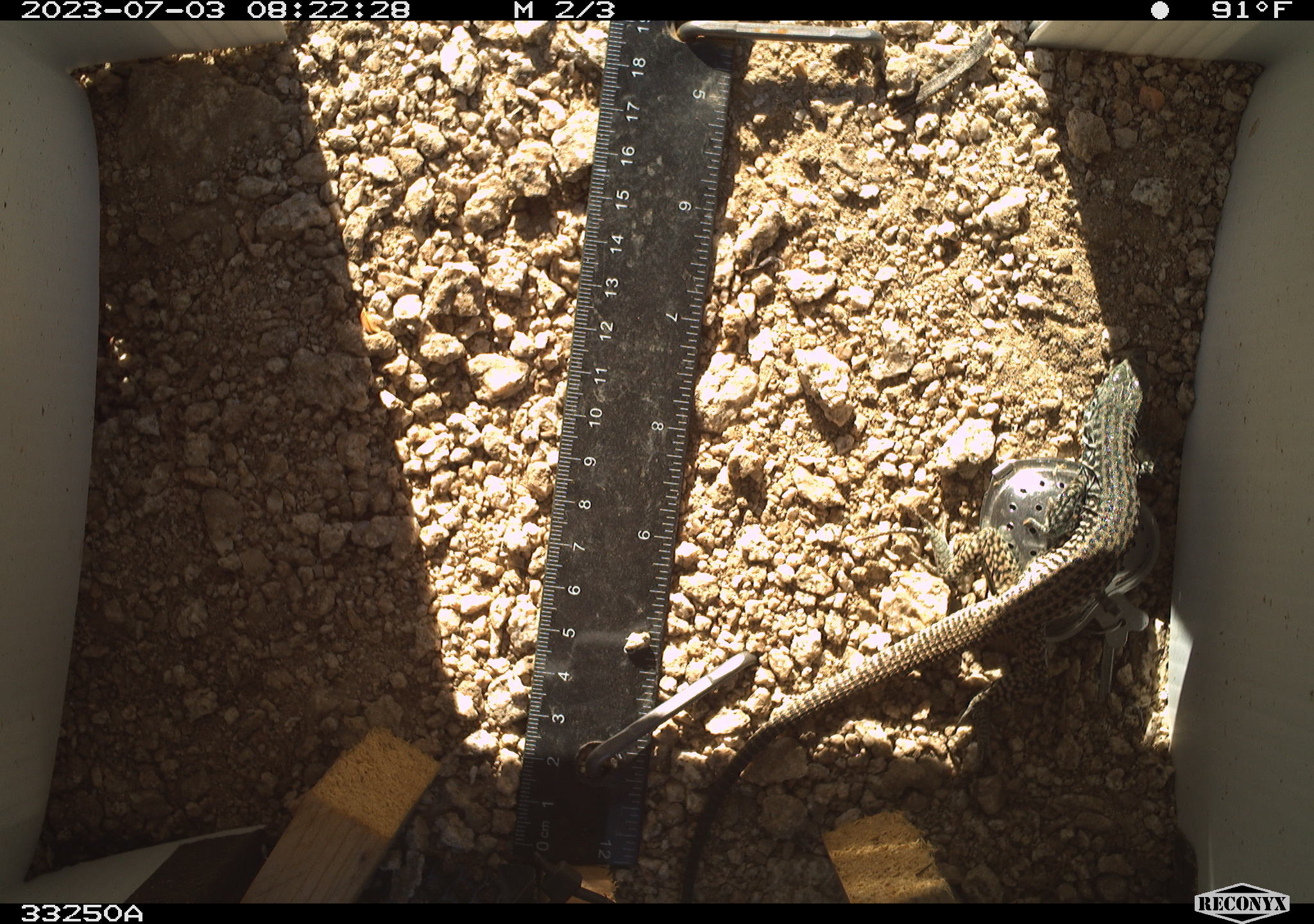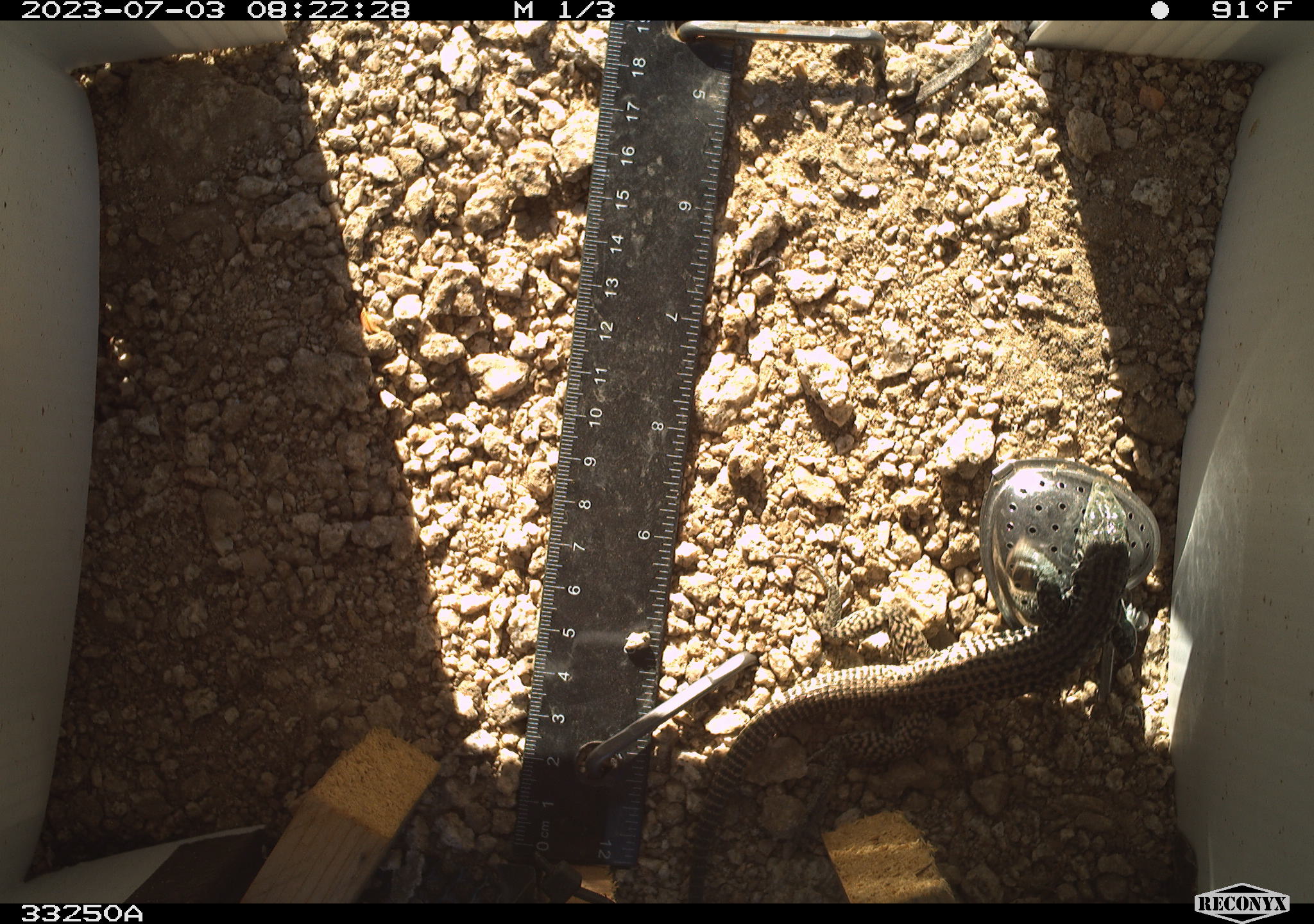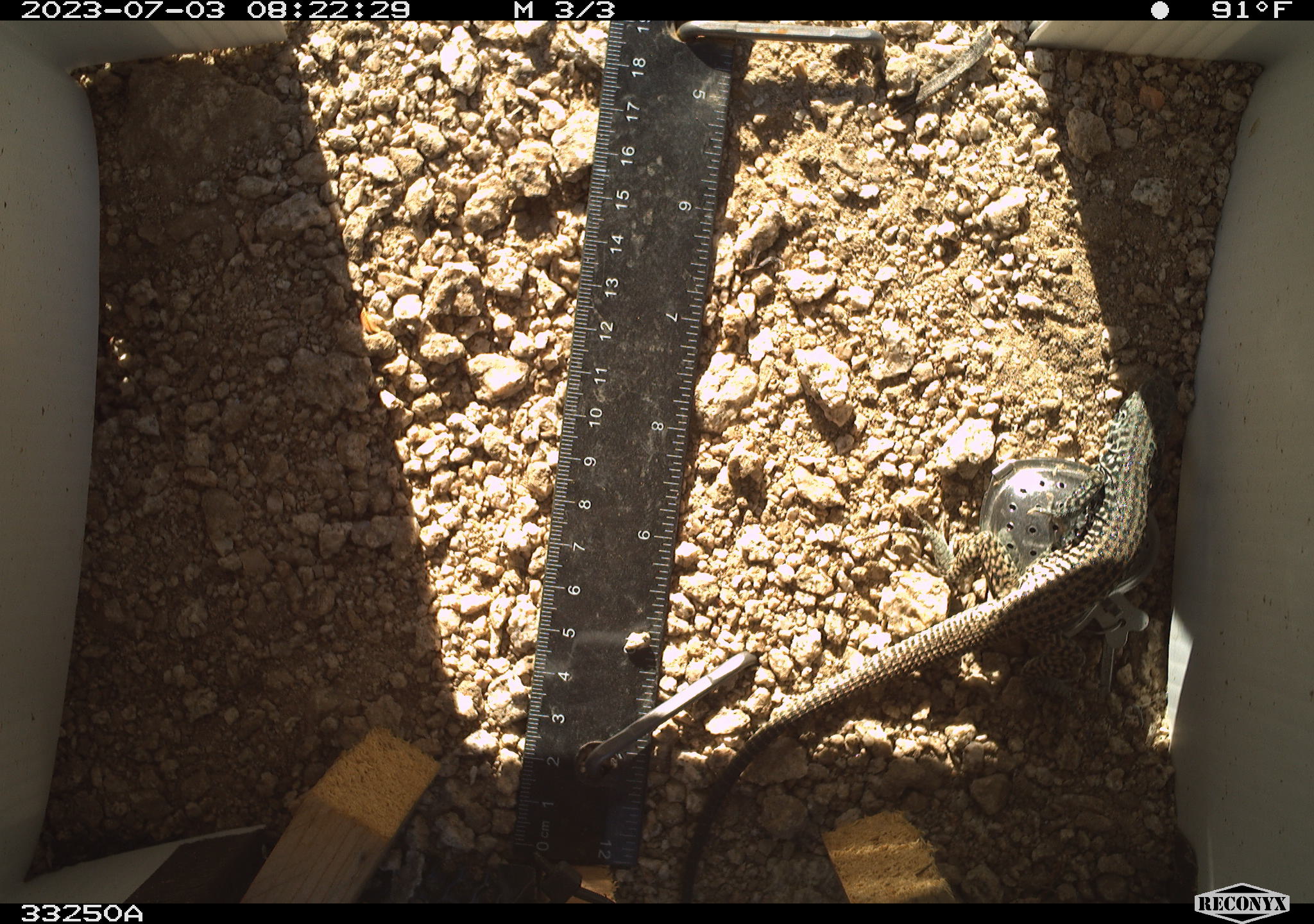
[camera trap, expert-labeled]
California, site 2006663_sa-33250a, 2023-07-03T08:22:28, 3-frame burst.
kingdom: Animalia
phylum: Chordata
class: Reptilia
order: Squamata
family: Teiidae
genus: Aspidoscelis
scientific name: Aspidoscelis tigris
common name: western whiptail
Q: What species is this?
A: Western whiptail (Aspidoscelis tigris).